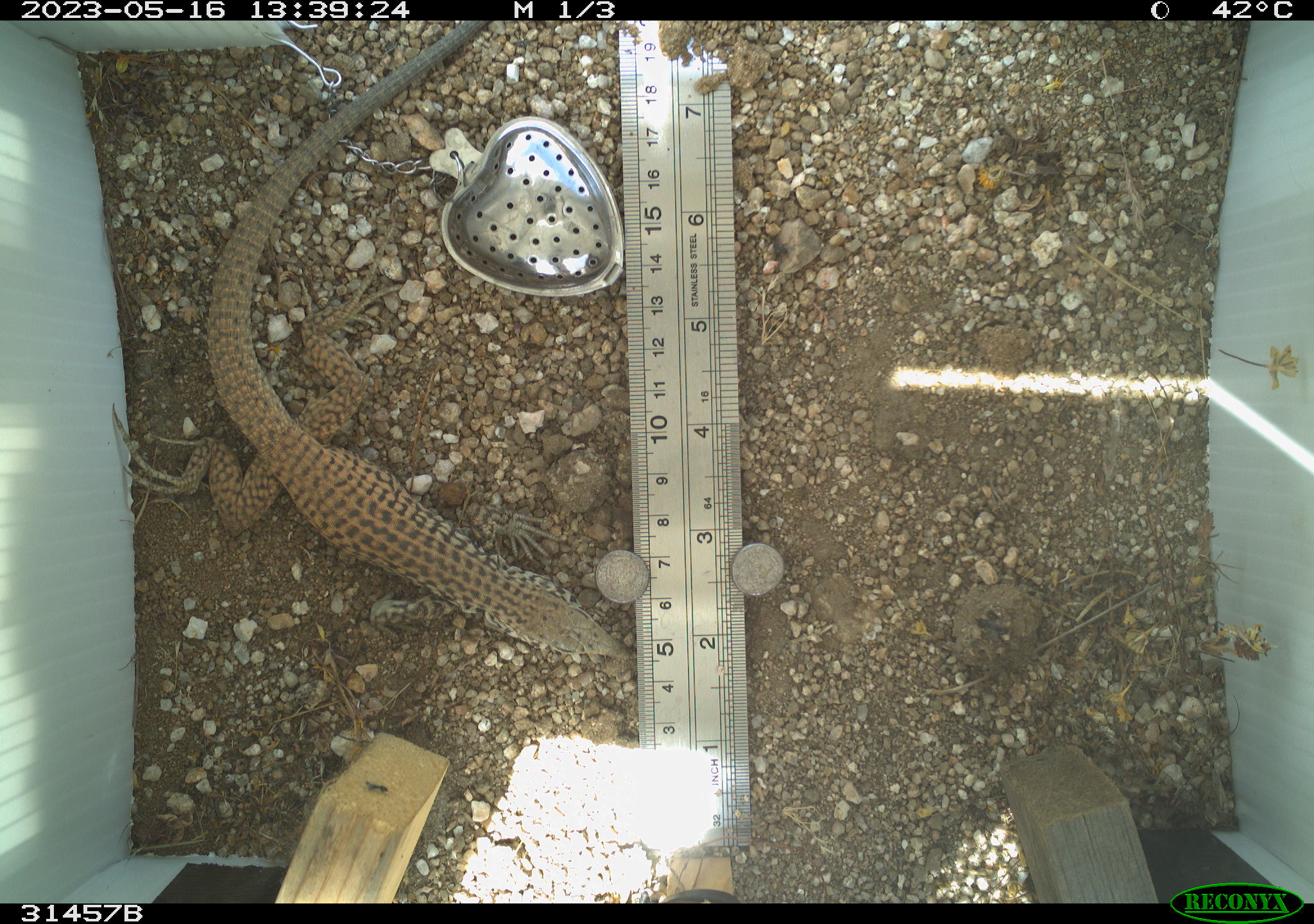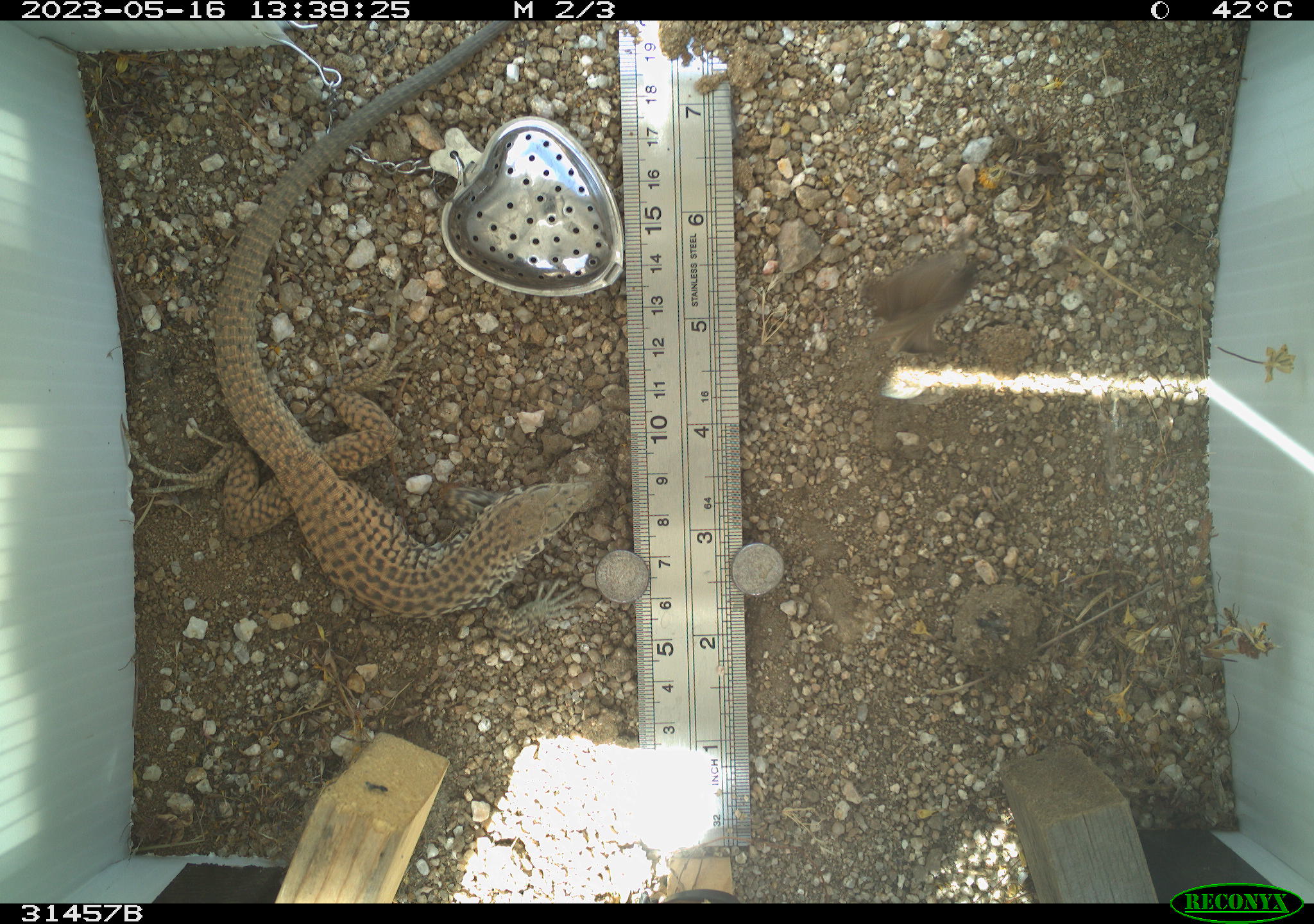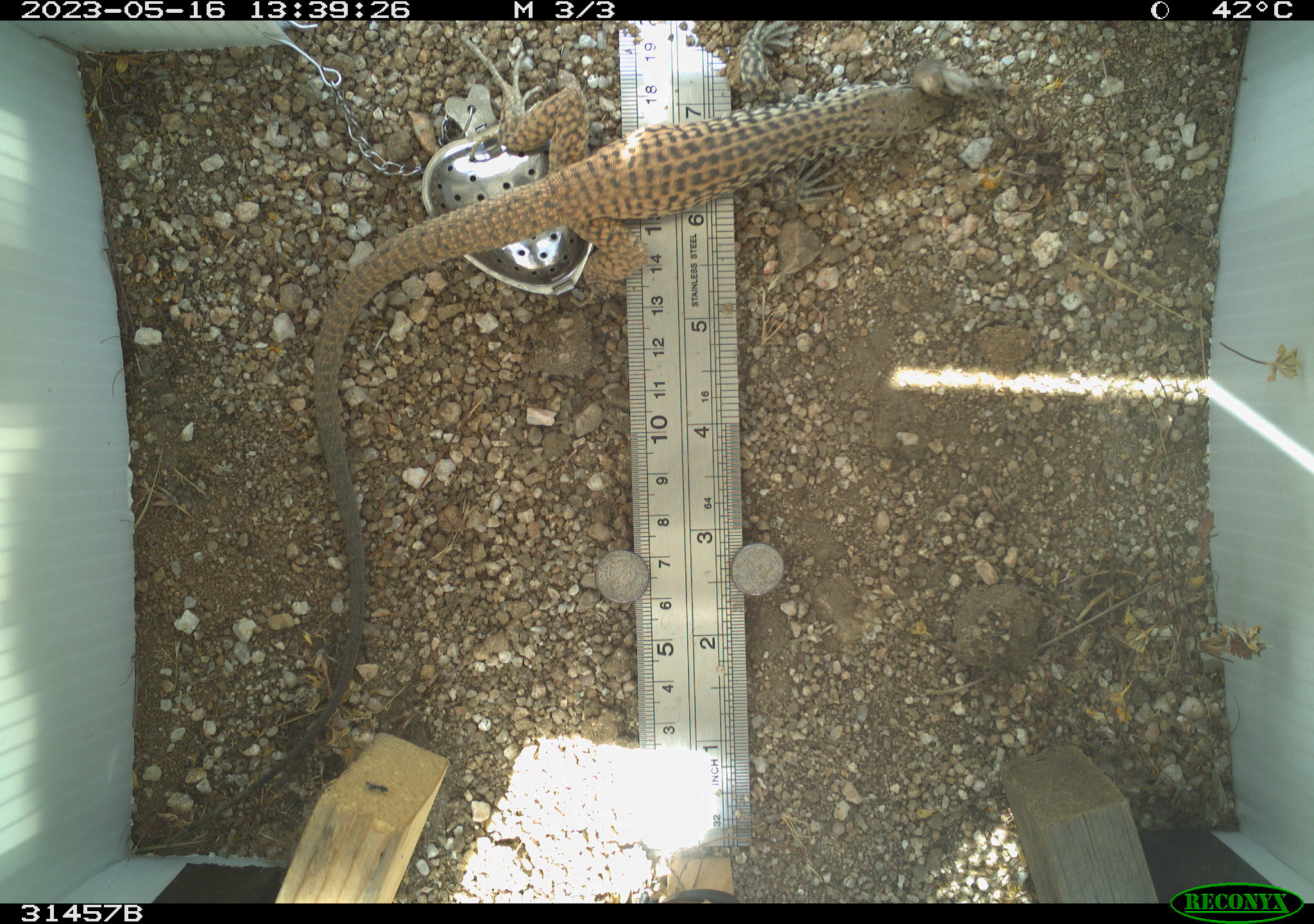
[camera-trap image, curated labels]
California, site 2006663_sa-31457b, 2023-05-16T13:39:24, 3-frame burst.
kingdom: Animalia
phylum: Chordata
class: Reptilia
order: Squamata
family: Teiidae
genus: Aspidoscelis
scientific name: Aspidoscelis tigris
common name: western whiptail